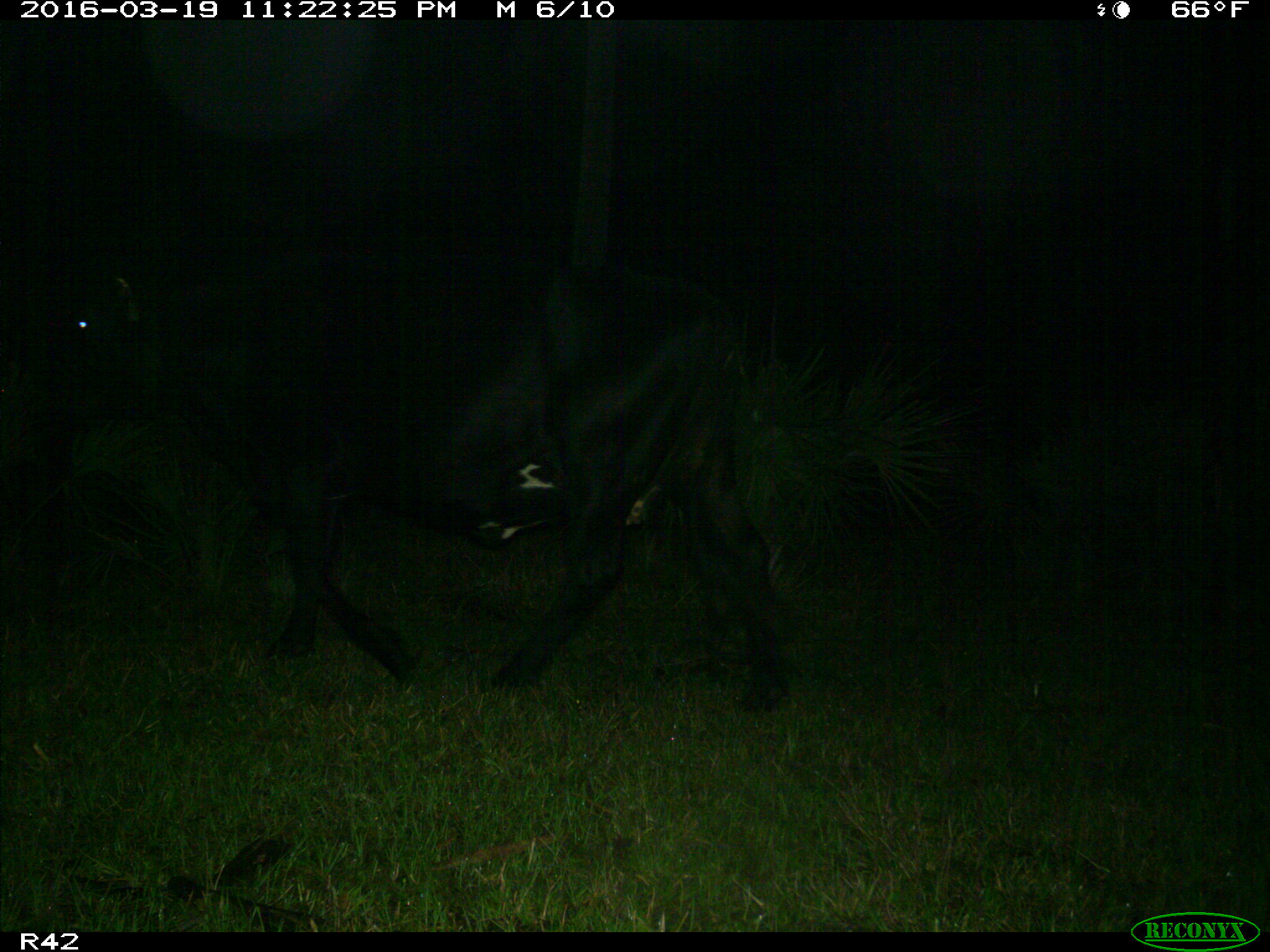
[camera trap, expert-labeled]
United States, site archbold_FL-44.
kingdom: Animalia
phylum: Chordata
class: Mammalia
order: Artiodactyla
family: Bovidae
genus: Bos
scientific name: Bos taurus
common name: domestic cow